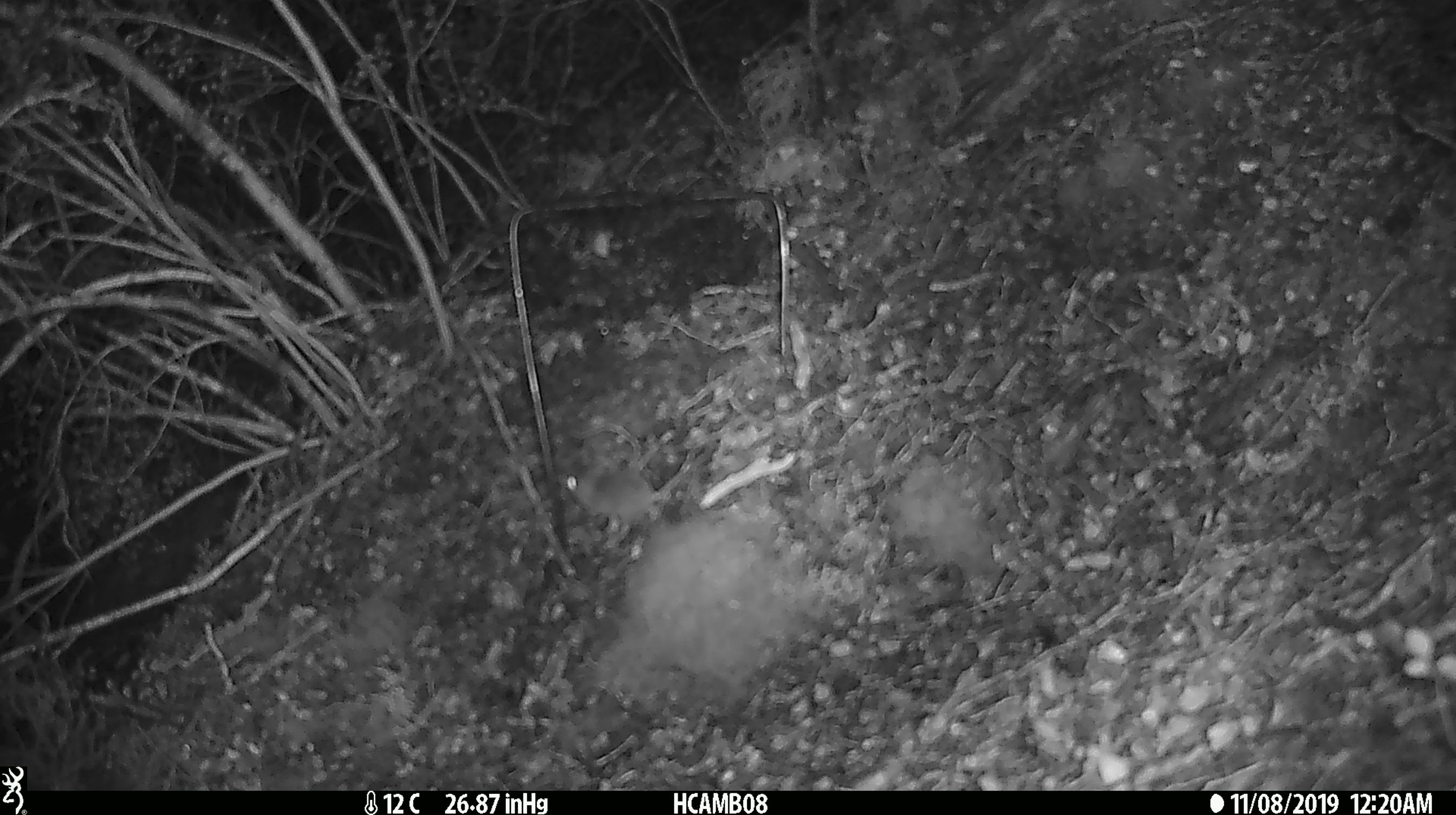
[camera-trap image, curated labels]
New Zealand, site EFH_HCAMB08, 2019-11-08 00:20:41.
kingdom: Animalia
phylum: Chordata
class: Mammalia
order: Rodentia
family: Muridae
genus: Mus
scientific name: Mus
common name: mouse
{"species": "mouse (Mus)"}